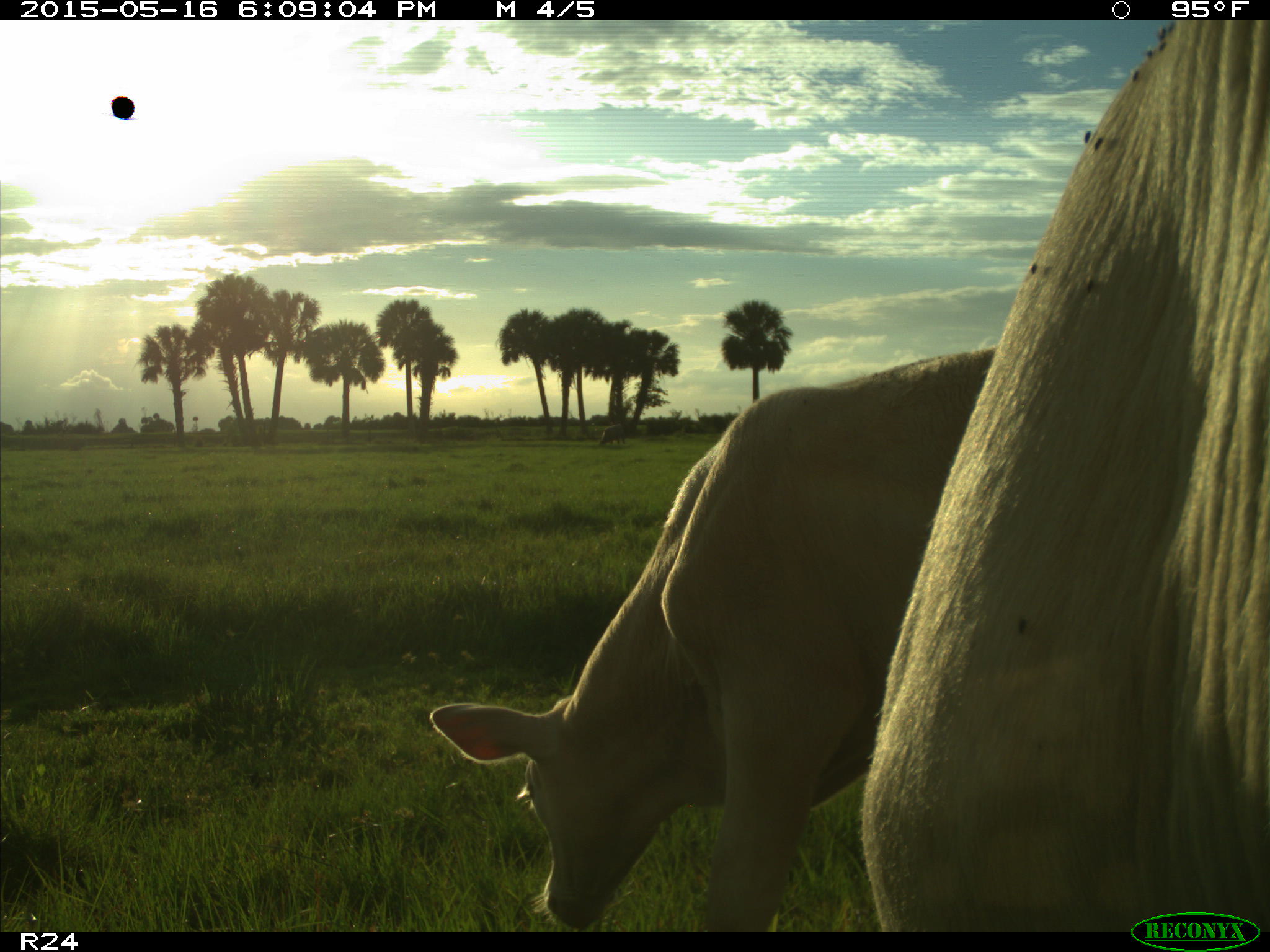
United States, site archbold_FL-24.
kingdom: Animalia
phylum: Chordata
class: Mammalia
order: Artiodactyla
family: Bovidae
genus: Bos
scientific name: Bos taurus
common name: domestic cow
Bos taurus (domestic cow).